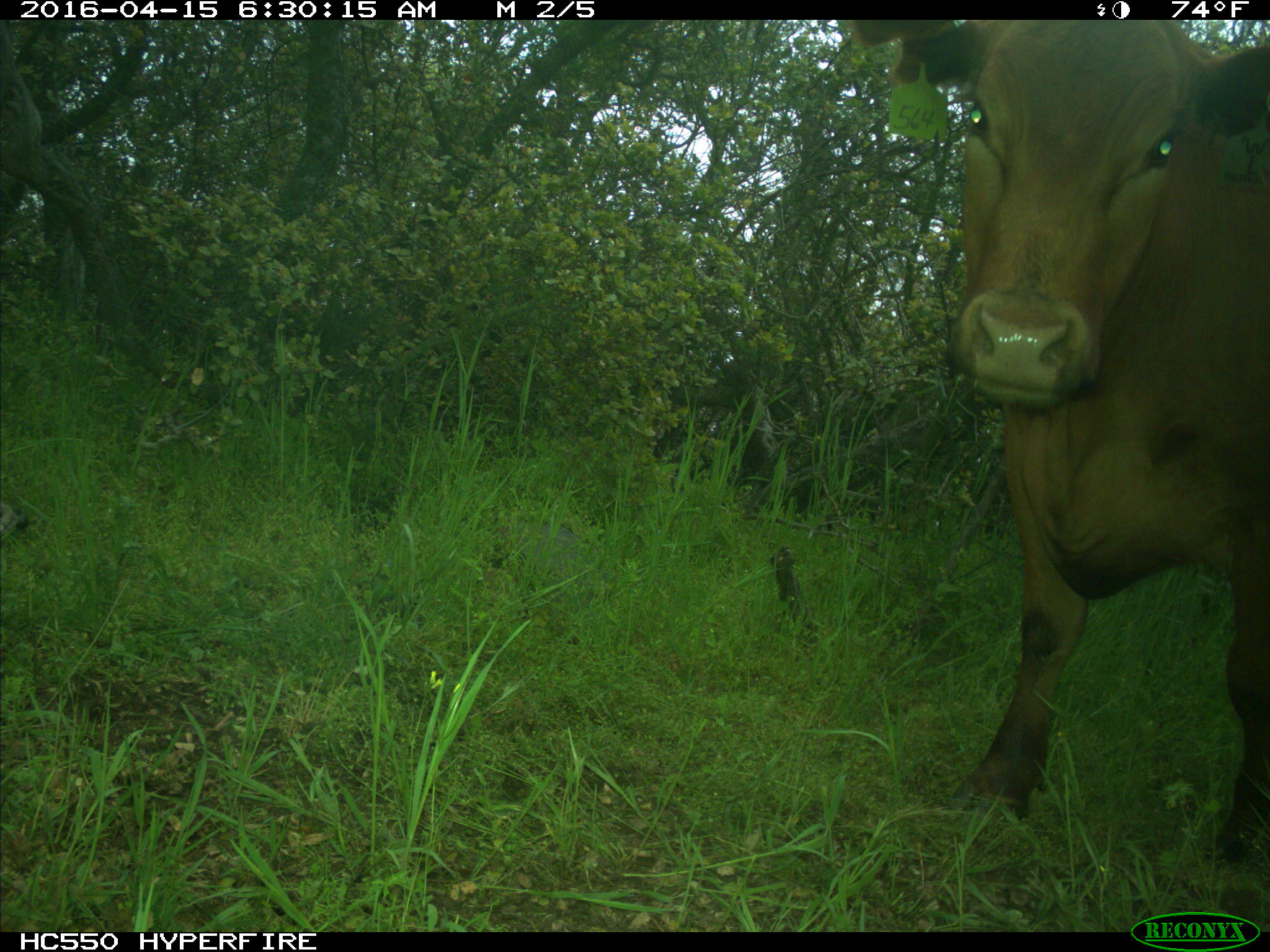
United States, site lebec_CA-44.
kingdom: Animalia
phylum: Chordata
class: Mammalia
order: Artiodactyla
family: Bovidae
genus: Bos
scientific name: Bos taurus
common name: domestic cow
Bos taurus (domestic cow).